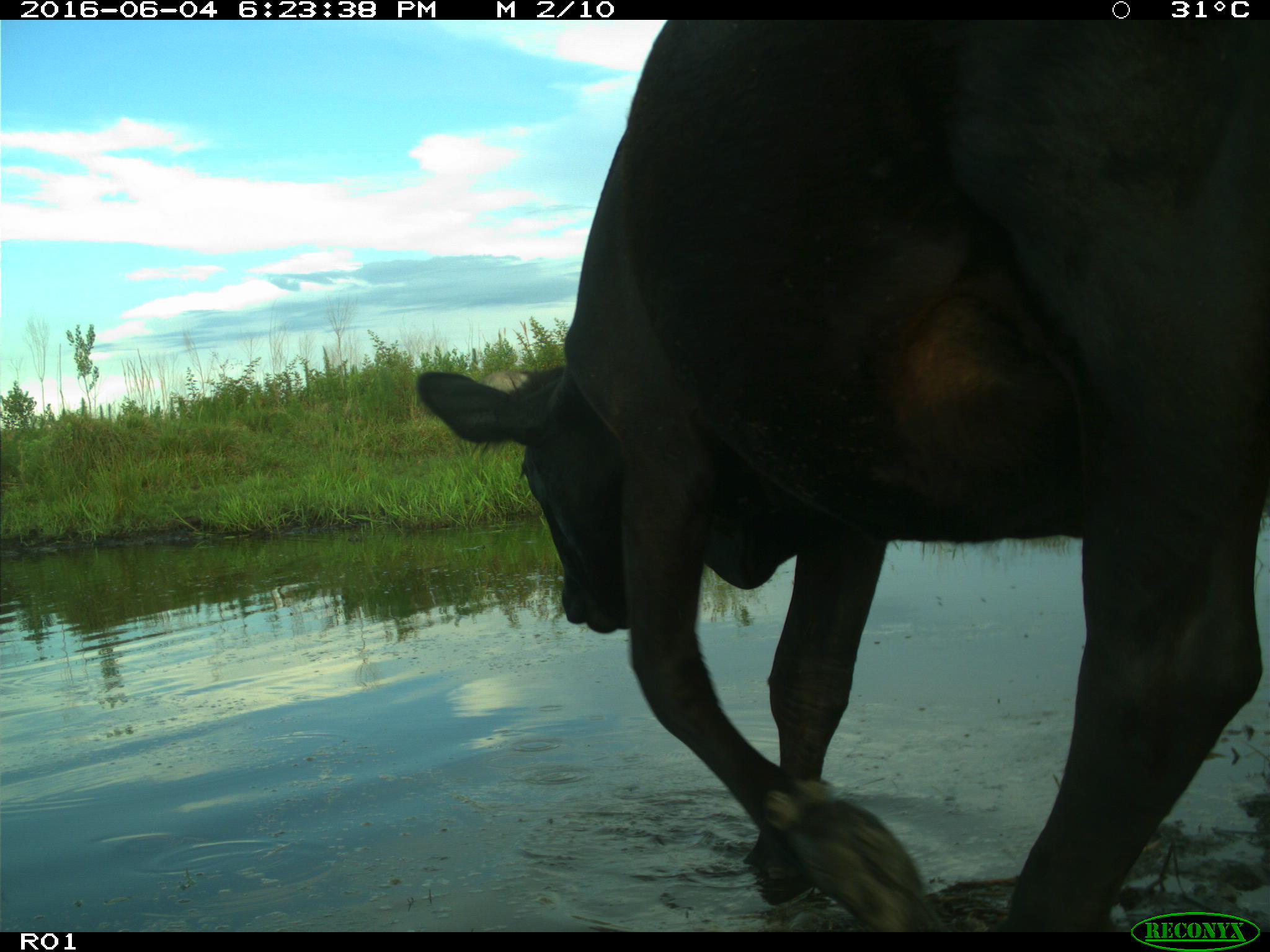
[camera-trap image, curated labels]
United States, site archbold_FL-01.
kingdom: Animalia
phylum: Chordata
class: Mammalia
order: Artiodactyla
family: Bovidae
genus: Bos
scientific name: Bos taurus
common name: domestic cow